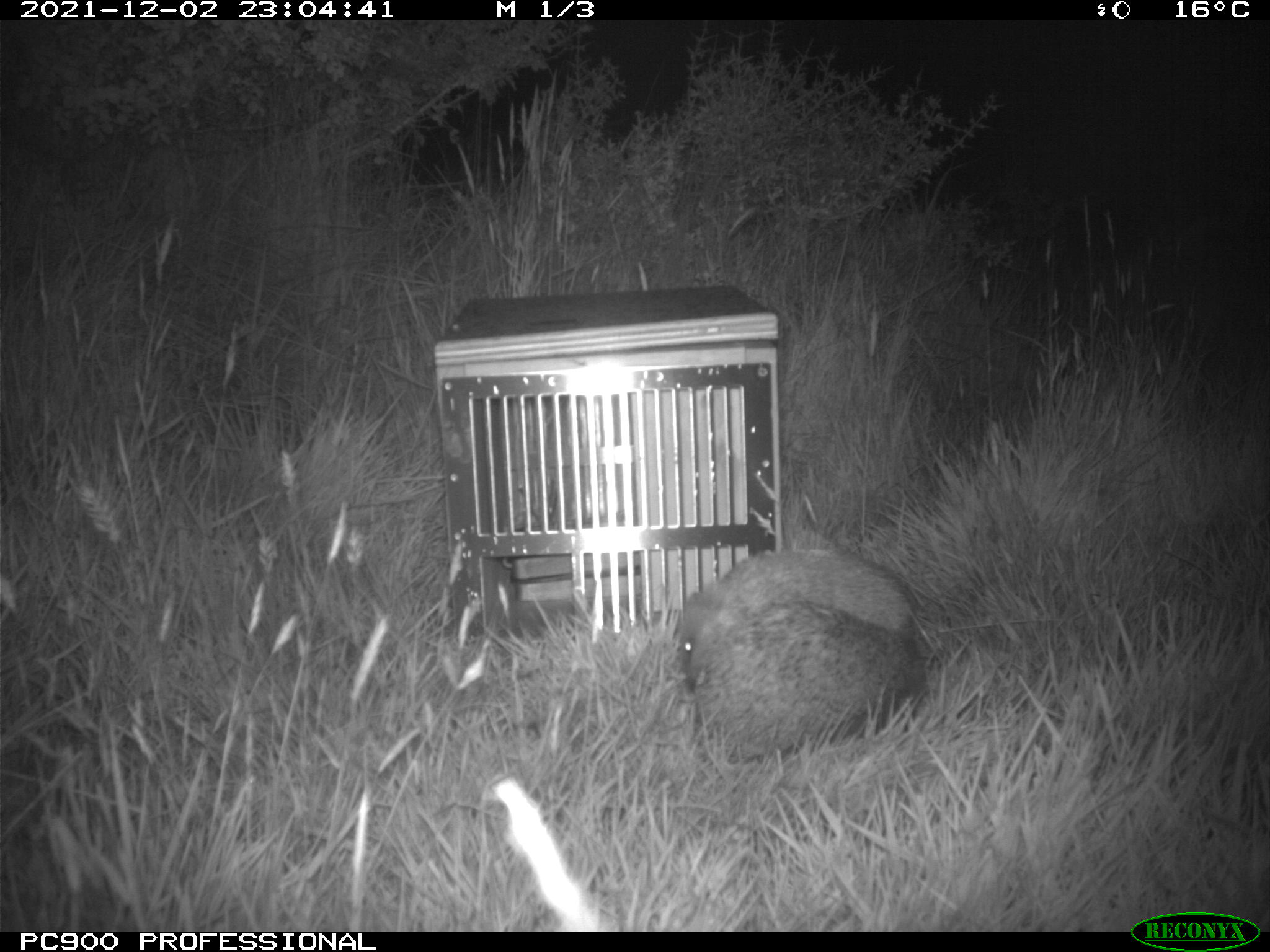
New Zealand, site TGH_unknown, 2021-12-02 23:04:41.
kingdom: Animalia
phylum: Chordata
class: Mammalia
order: Eulipotyphla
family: Erinaceidae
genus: Erinaceus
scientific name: Erinaceus europaeus europaeus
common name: european hedgehog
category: hedgehog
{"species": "hedgehog (european hedgehog) (Erinaceus europaeus europaeus)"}